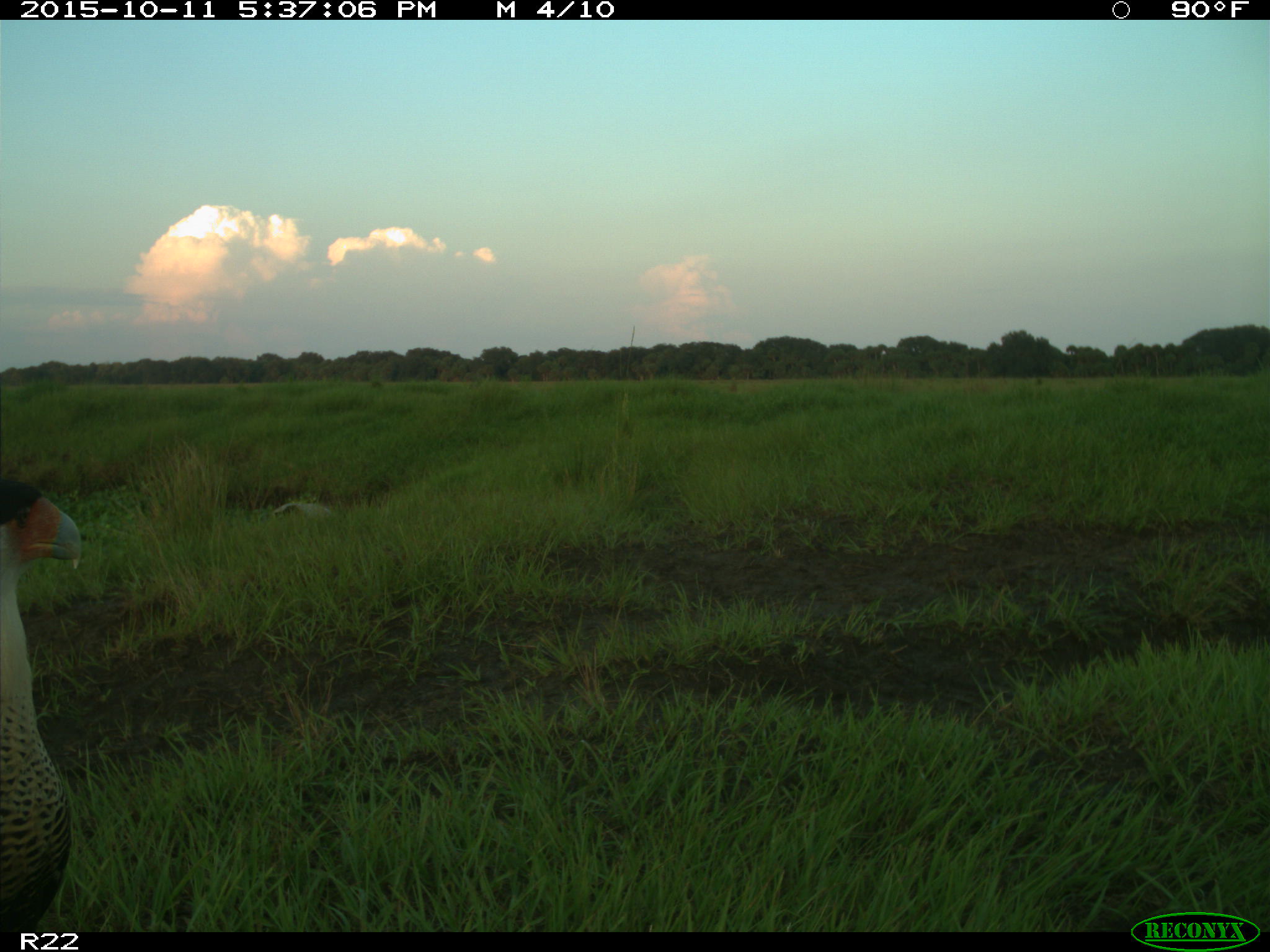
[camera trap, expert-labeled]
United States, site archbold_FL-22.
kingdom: Animalia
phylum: Chordata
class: Aves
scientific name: Aves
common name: birds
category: unidentified bird